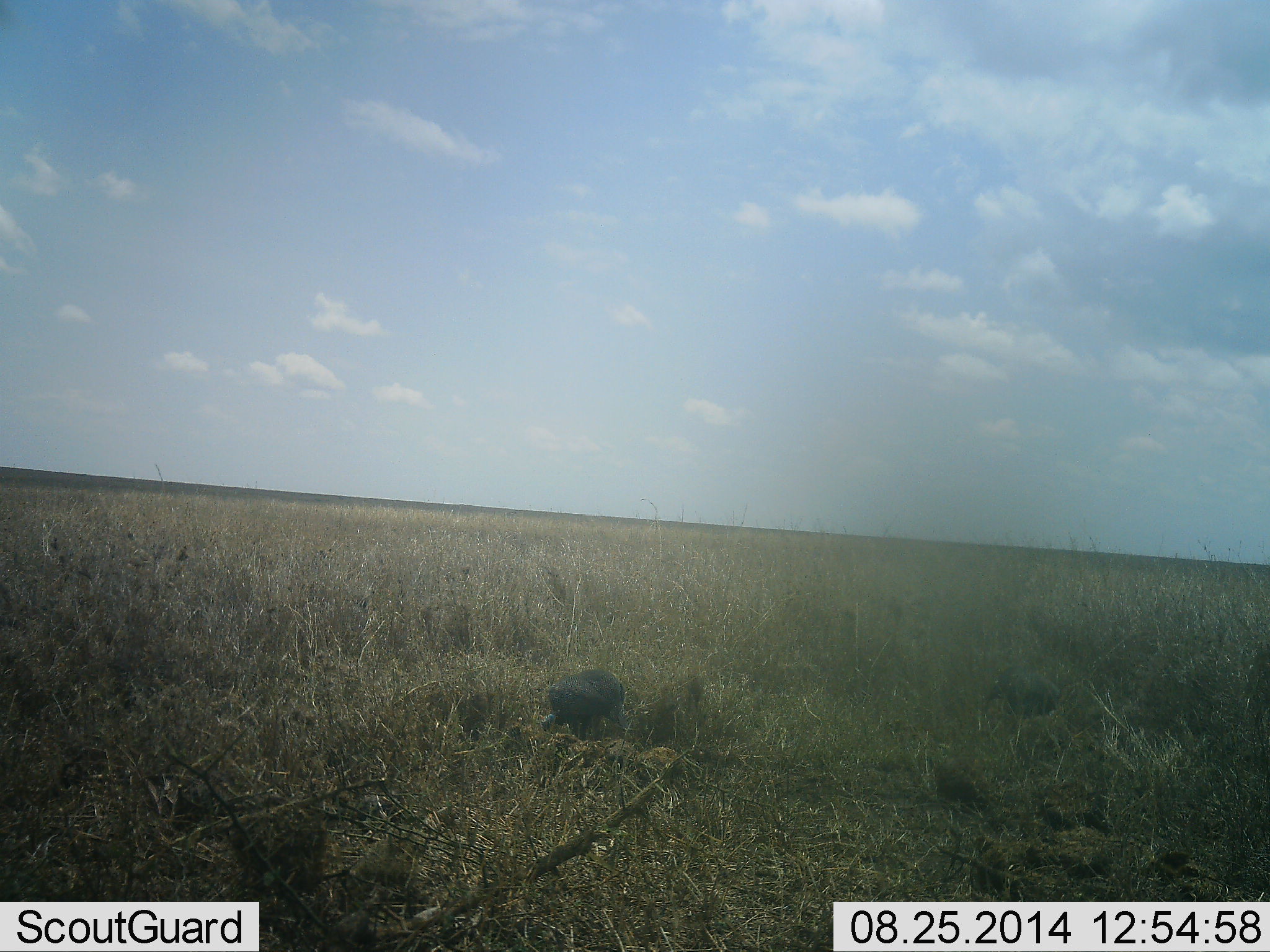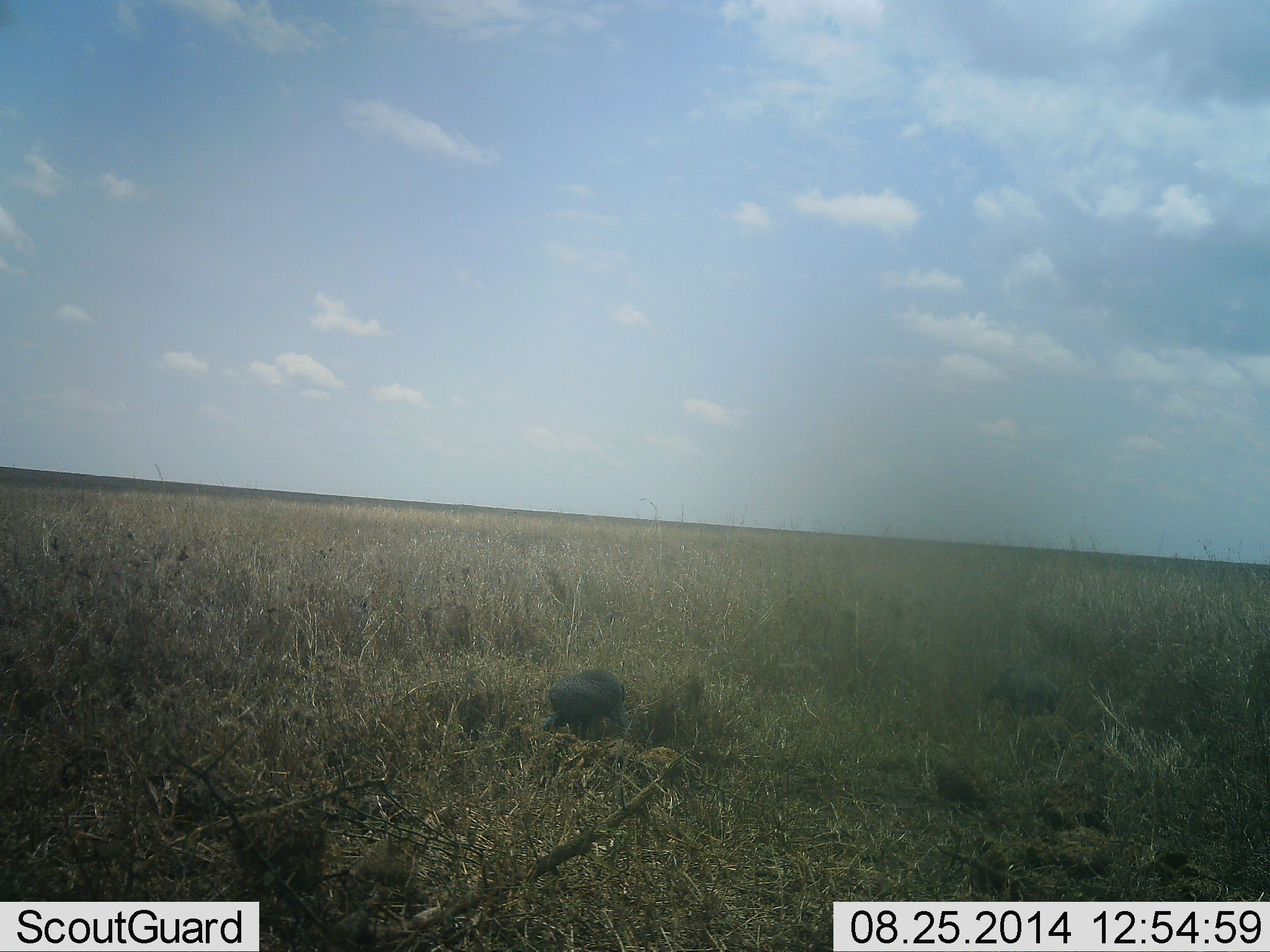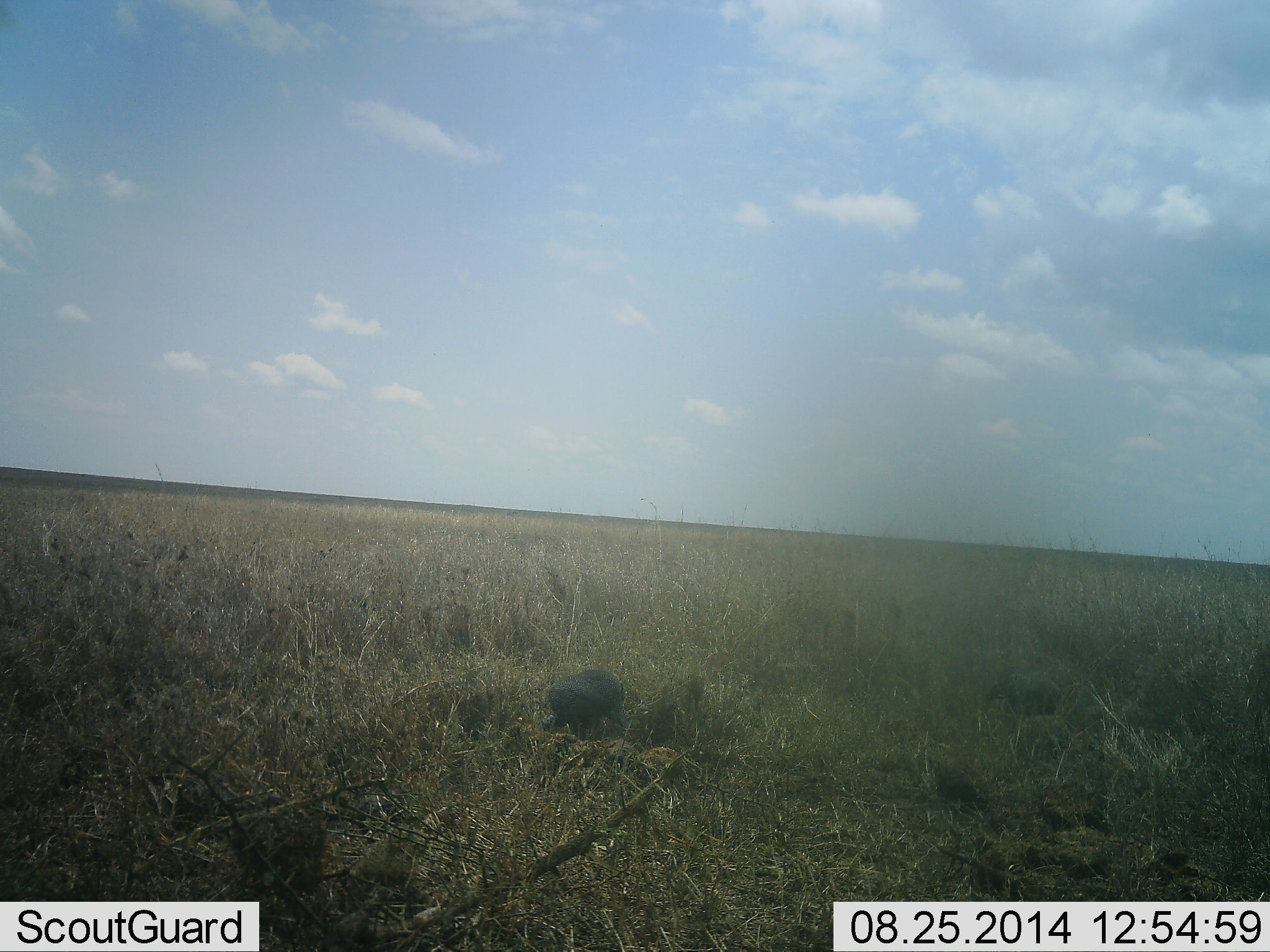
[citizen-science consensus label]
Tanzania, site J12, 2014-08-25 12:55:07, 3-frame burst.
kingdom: Animalia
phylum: Chordata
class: Aves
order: Galliformes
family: Numididae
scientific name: Numididae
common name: guinea fowl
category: guineafowl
Guineafowl (guinea fowl) (Numididae), count 2. Behavior (volunteer vote fractions): standing 30%, resting 0%, moving 0%, interacting 0%. Young present (vote fraction): 0%. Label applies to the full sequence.